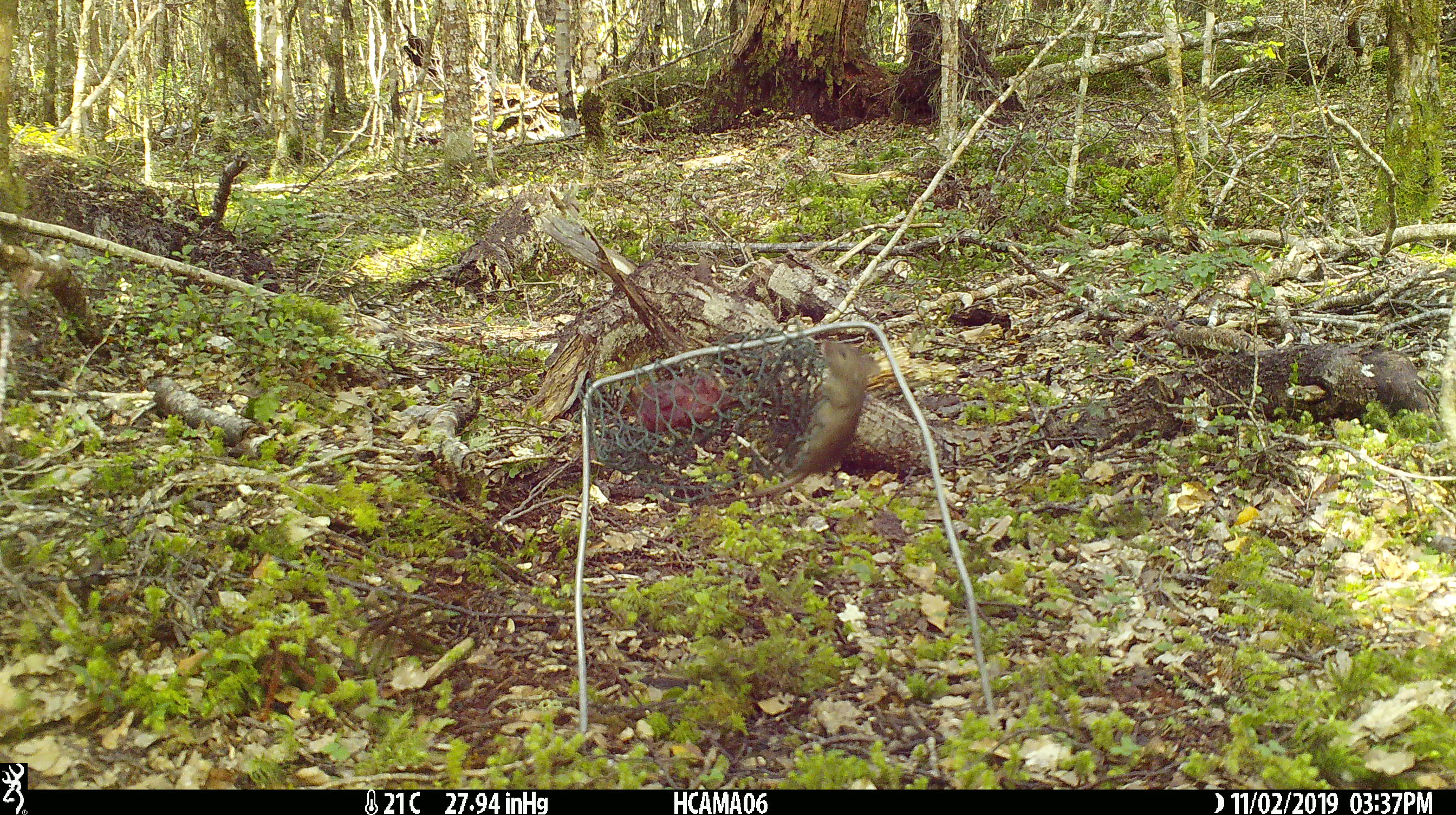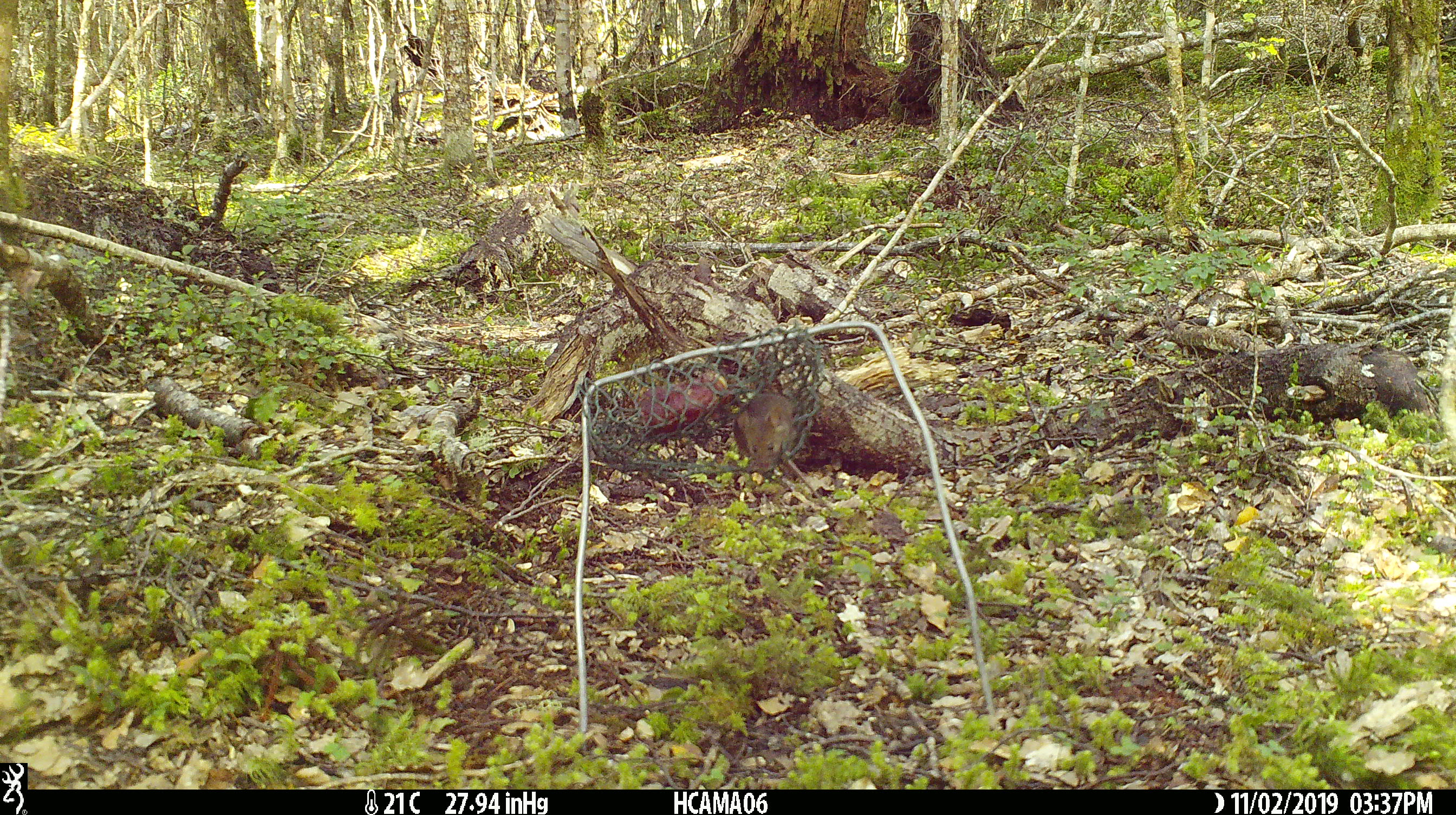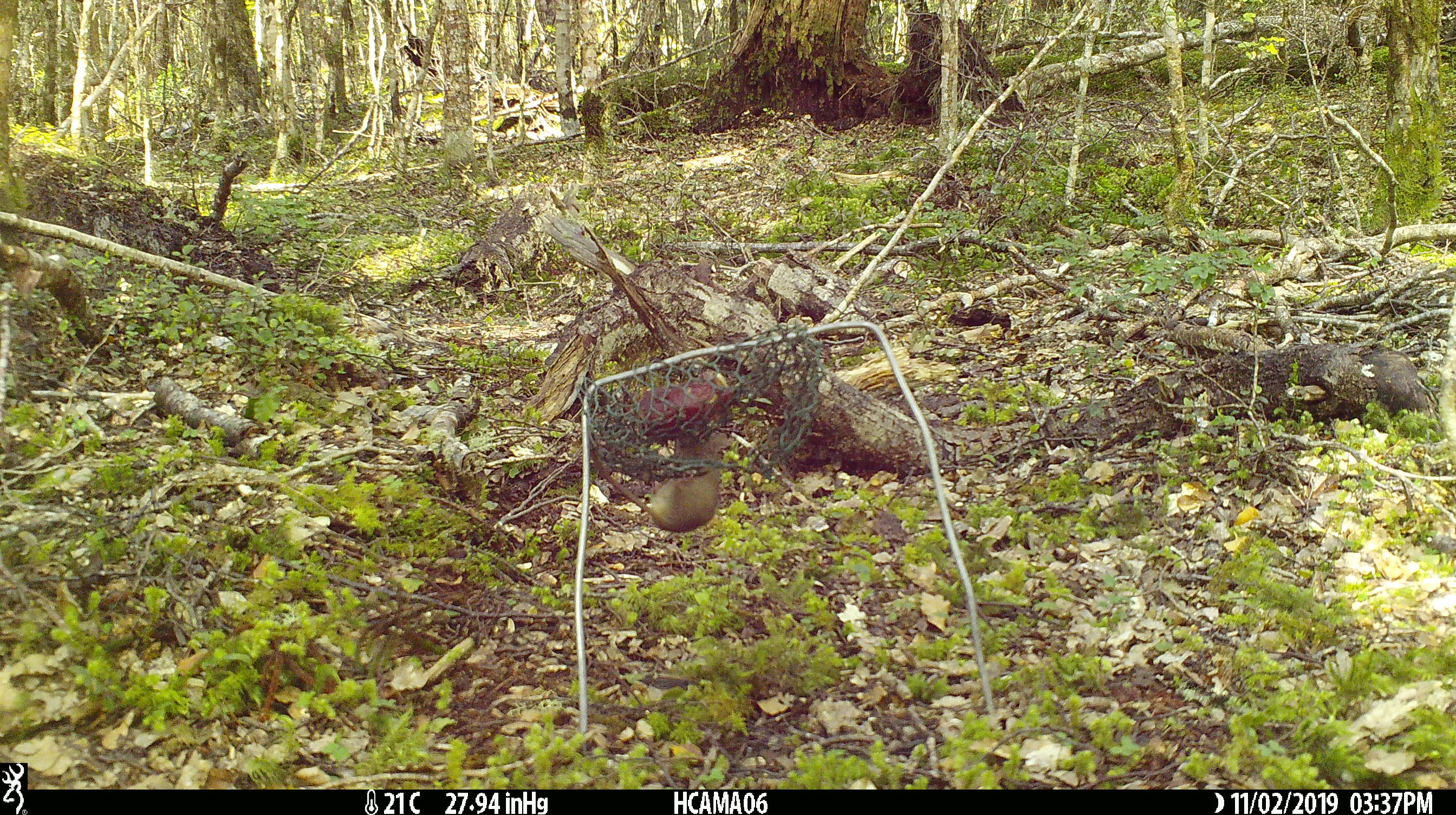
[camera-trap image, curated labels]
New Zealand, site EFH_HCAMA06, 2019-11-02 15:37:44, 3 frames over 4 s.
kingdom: Animalia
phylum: Chordata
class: Mammalia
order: Rodentia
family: Muridae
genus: Mus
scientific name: Mus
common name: mouse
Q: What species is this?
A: Mouse (Mus).